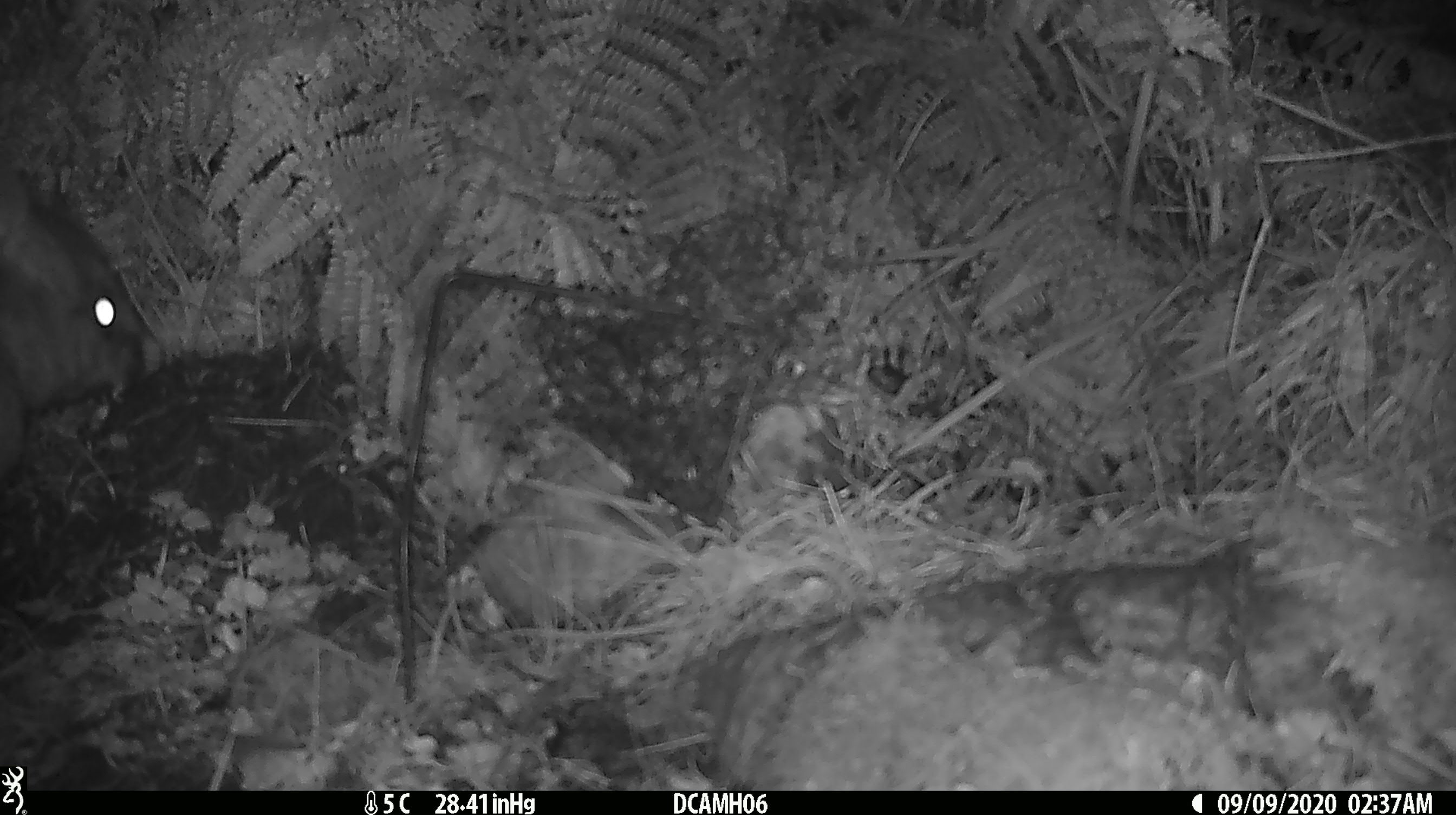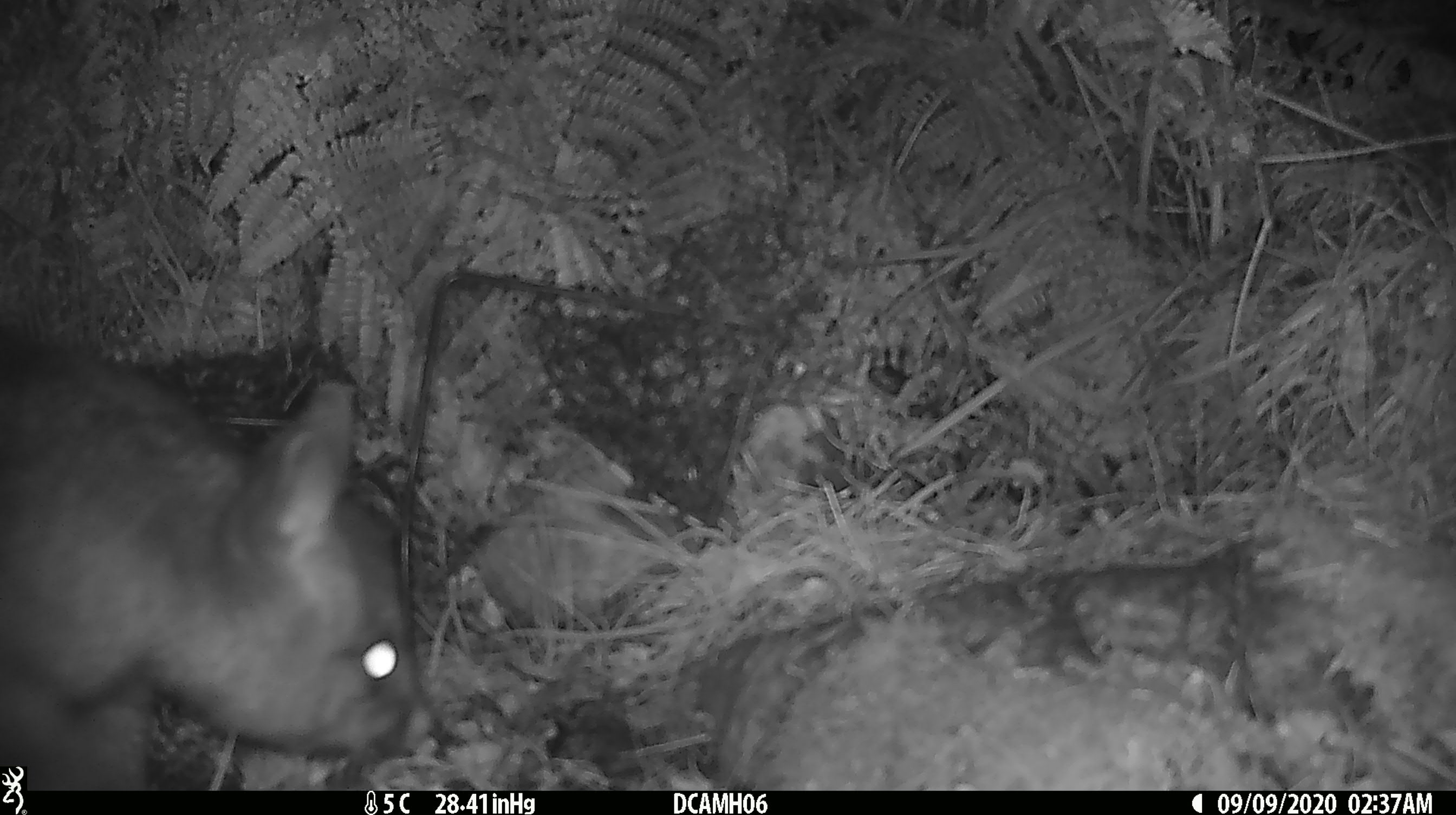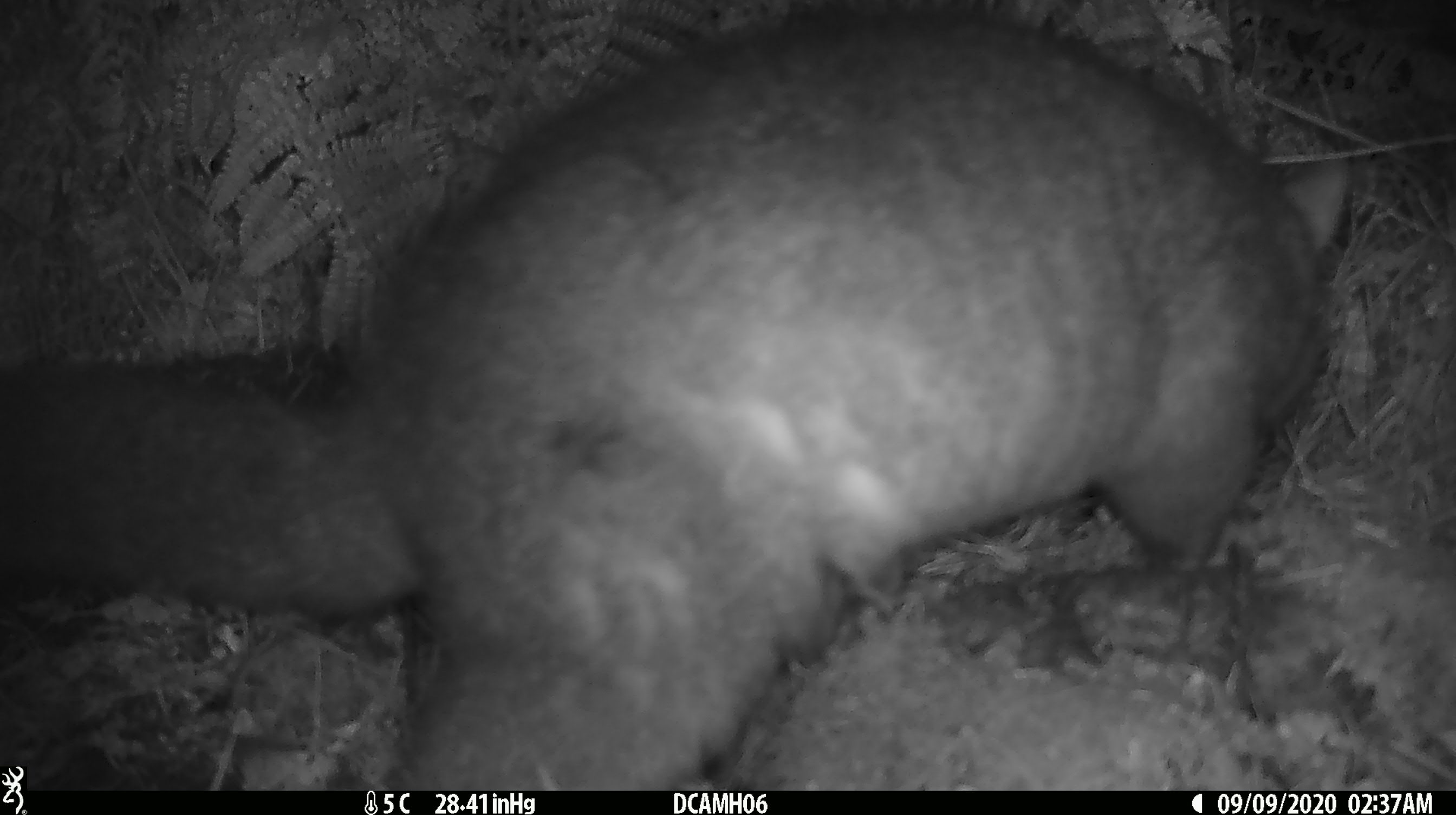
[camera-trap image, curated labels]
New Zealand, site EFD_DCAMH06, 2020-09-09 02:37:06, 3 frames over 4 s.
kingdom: Animalia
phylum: Chordata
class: Mammalia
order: Diprotodontia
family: Phalangeridae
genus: Trichosurus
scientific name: Trichosurus vulpecula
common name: common brushtail possum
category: possum